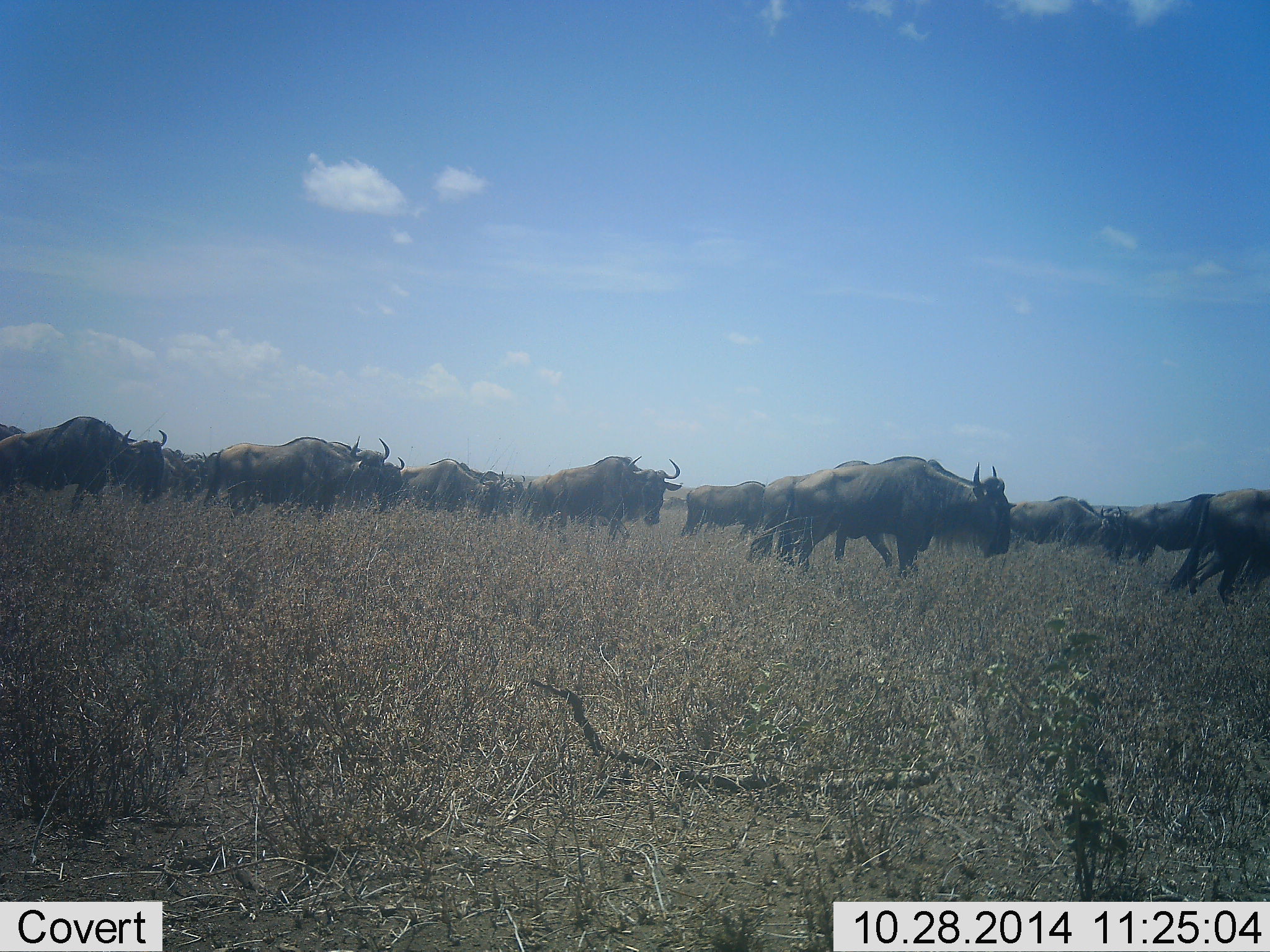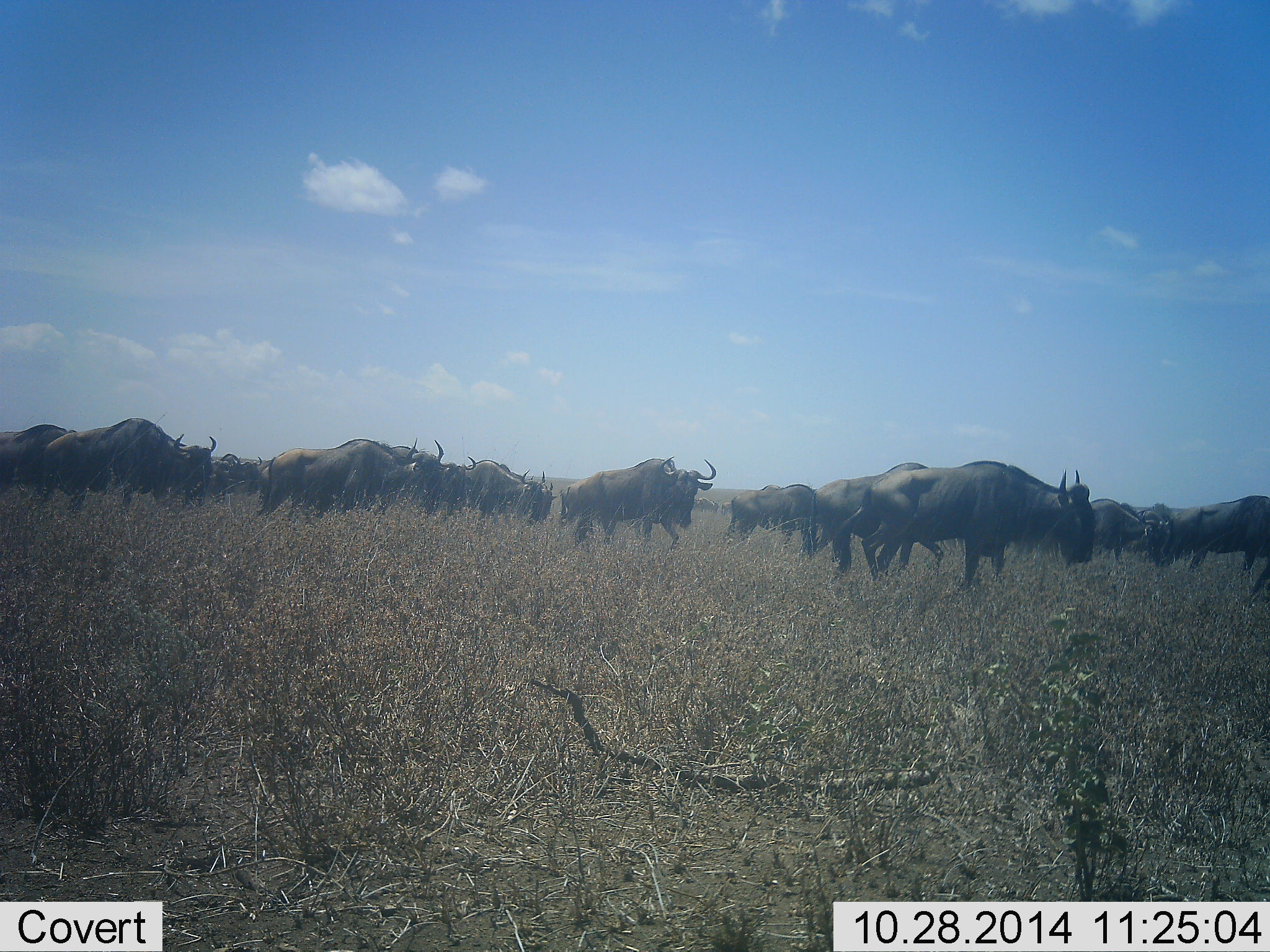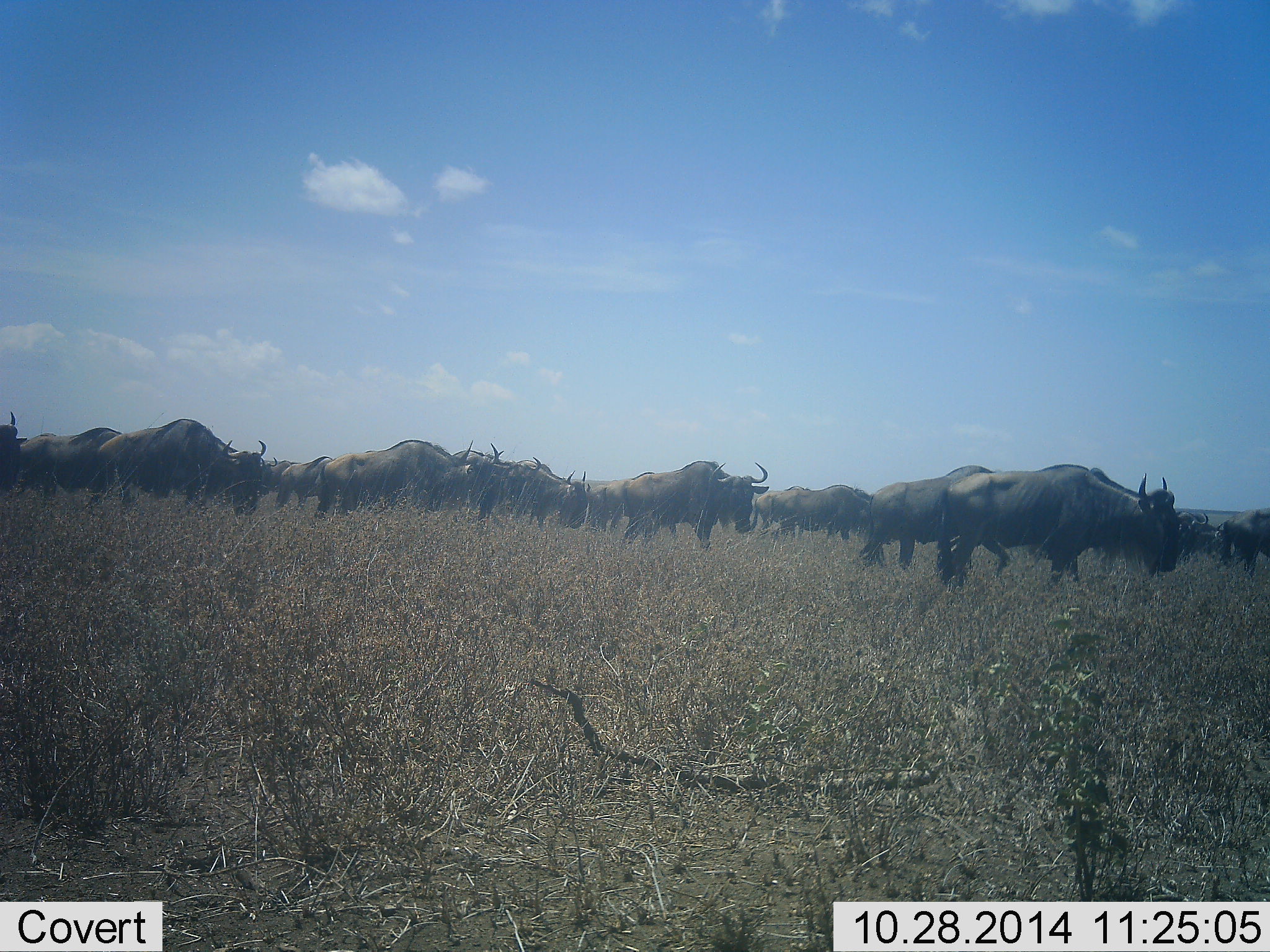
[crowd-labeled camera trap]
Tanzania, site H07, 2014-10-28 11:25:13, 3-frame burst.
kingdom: Animalia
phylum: Chordata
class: Mammalia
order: Artiodactyla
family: Bovidae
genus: Connochaetes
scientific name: Connochaetes taurinus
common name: blue wildebeest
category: wildebeest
Wildebeest (blue wildebeest) (Connochaetes taurinus), count 11-50. Behavior (volunteer vote fractions): standing 30%, resting 0%, moving 80%, interacting 10%. Young present (vote fraction): 10%. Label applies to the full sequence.